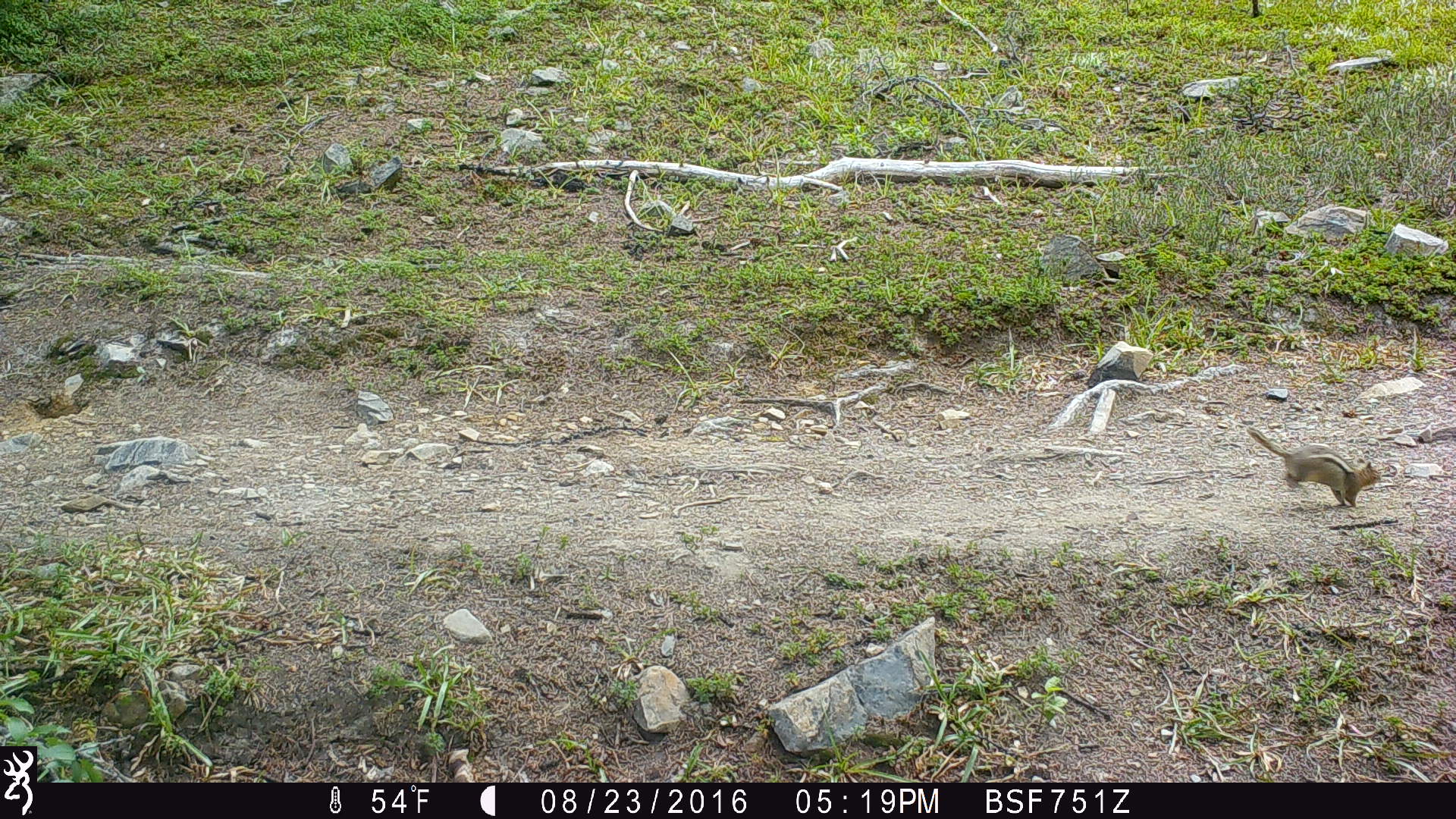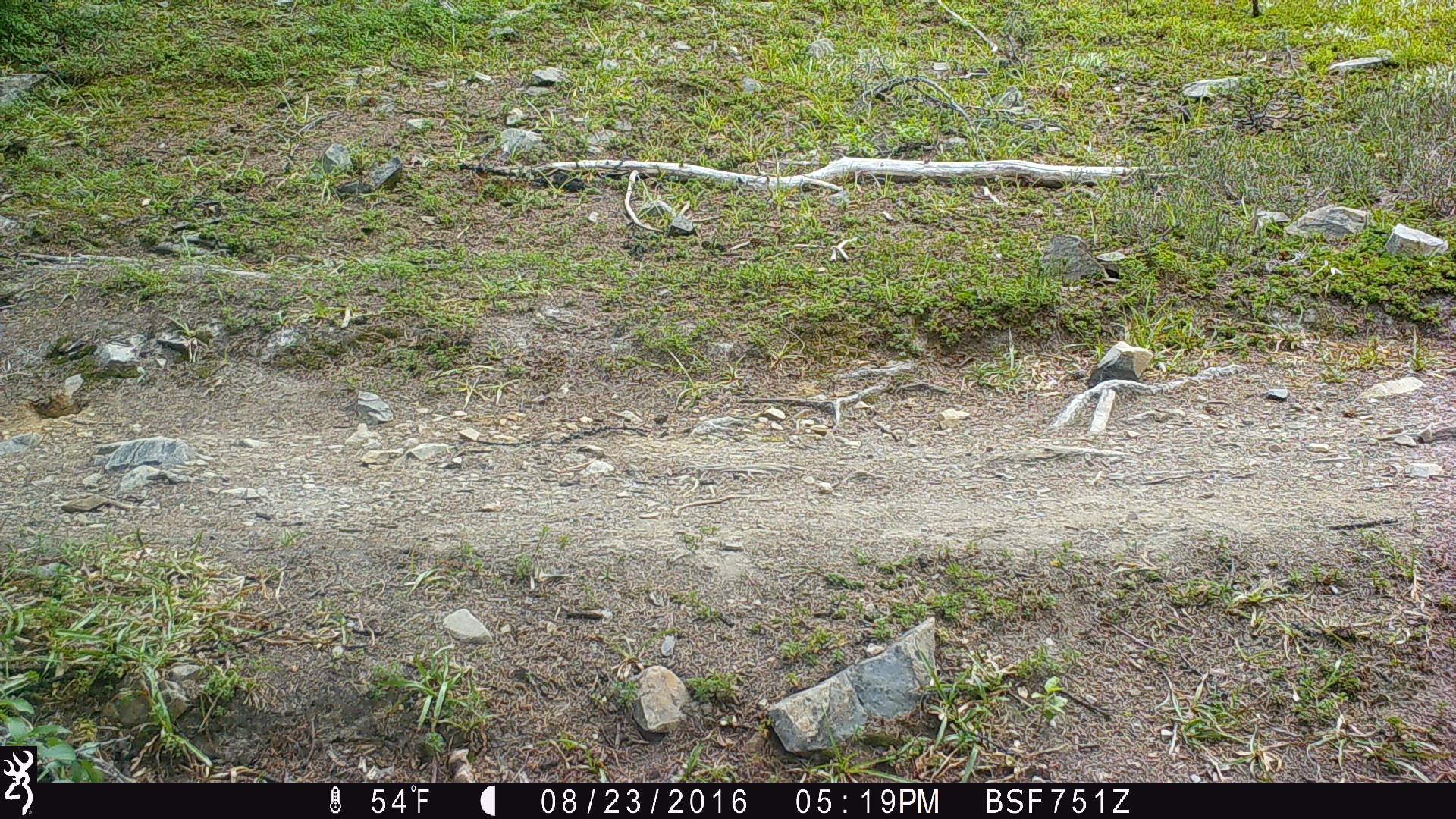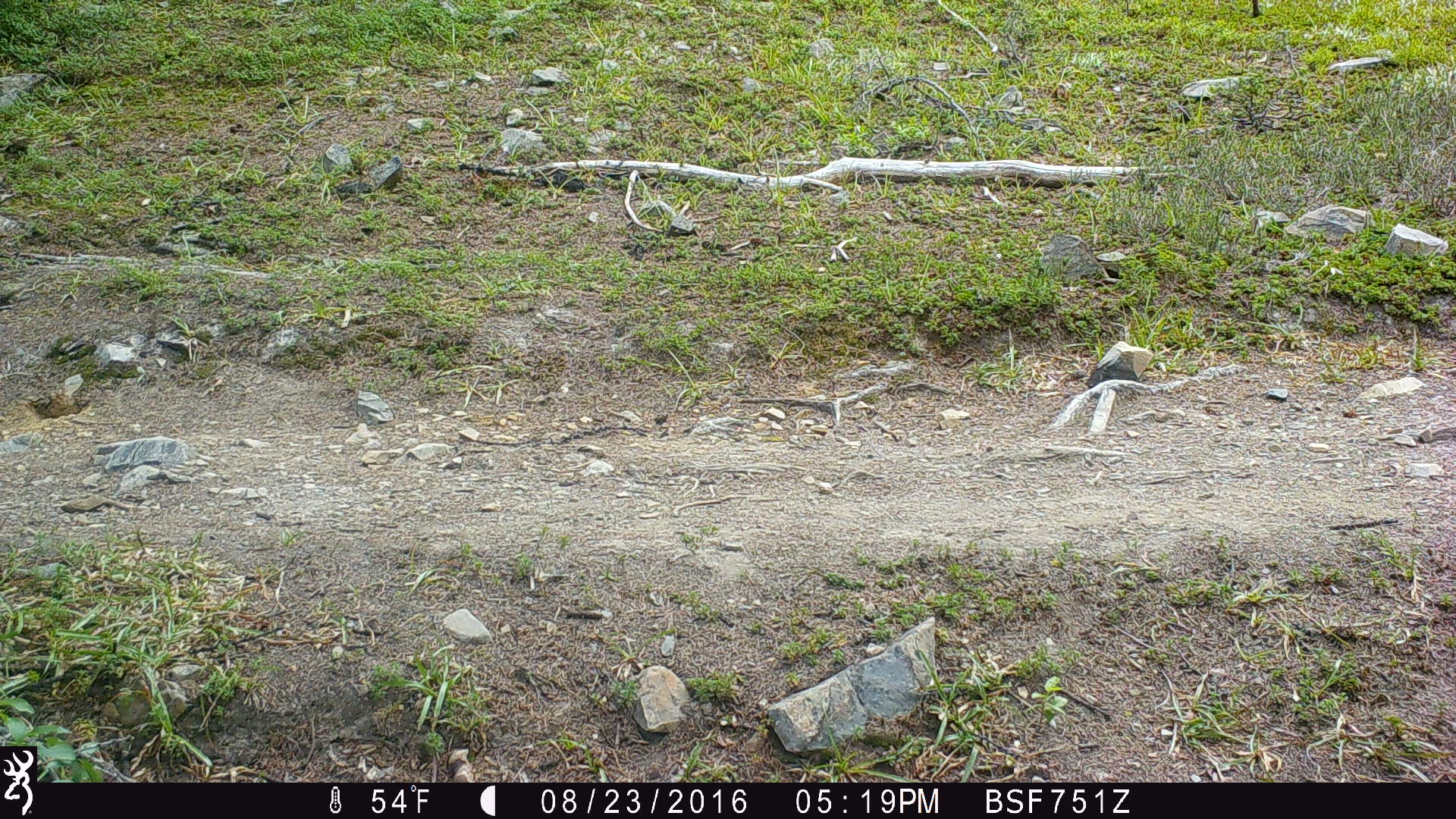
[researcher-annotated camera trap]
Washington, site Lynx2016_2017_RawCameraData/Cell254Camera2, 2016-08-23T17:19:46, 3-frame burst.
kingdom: Animalia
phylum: Chordata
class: Mammalia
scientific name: Mammalia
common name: small mammal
Small mammal (Mammalia). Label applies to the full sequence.